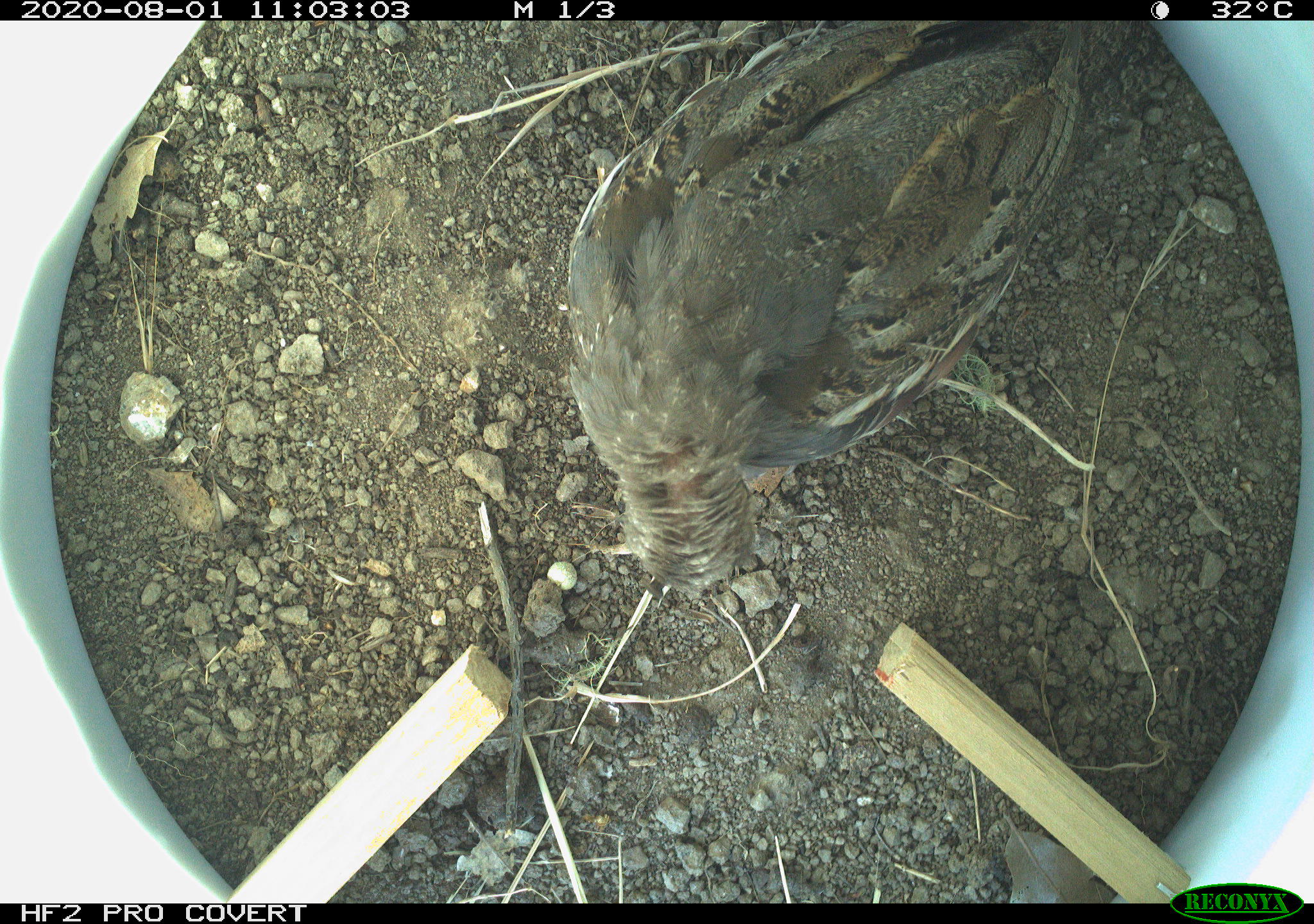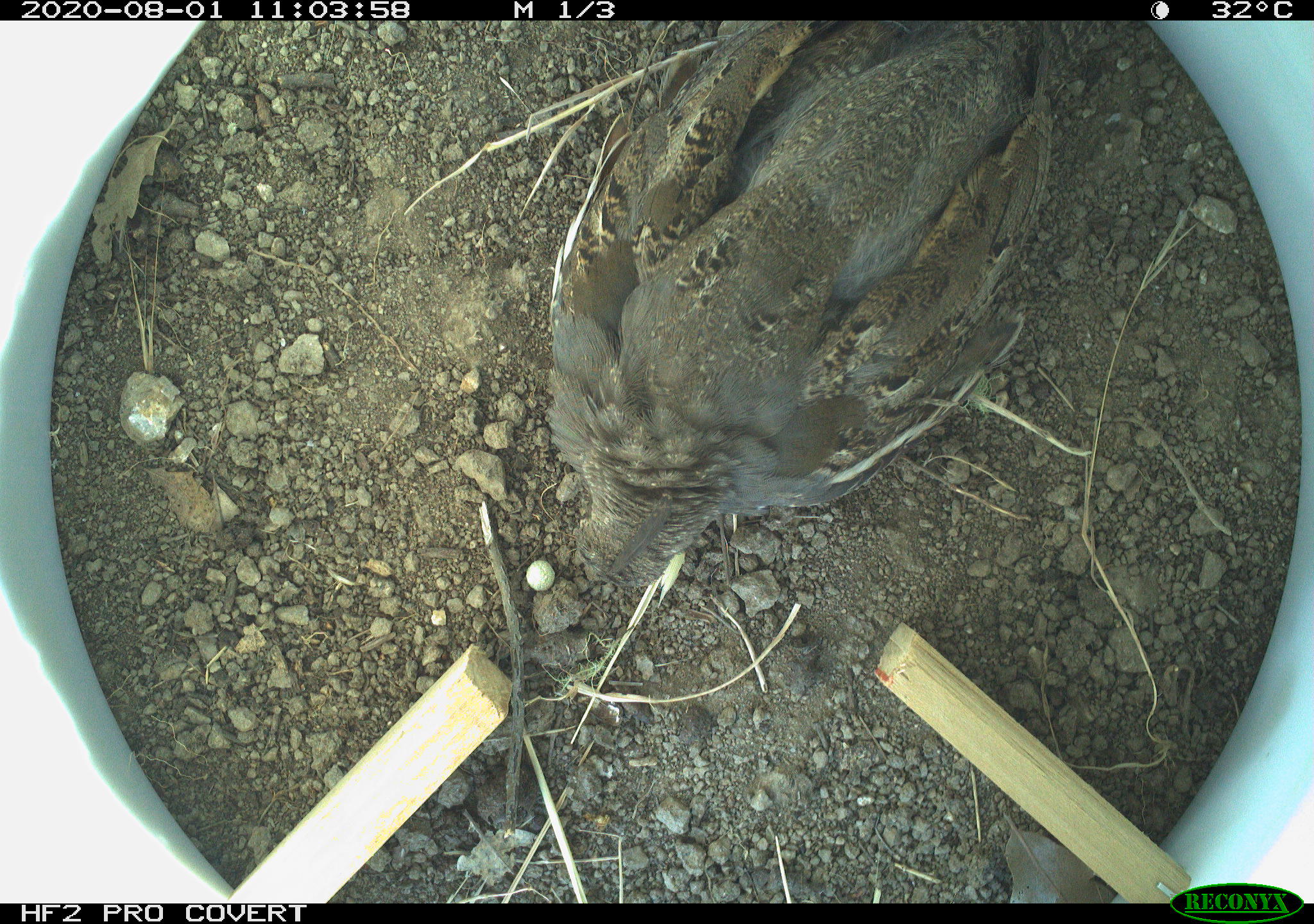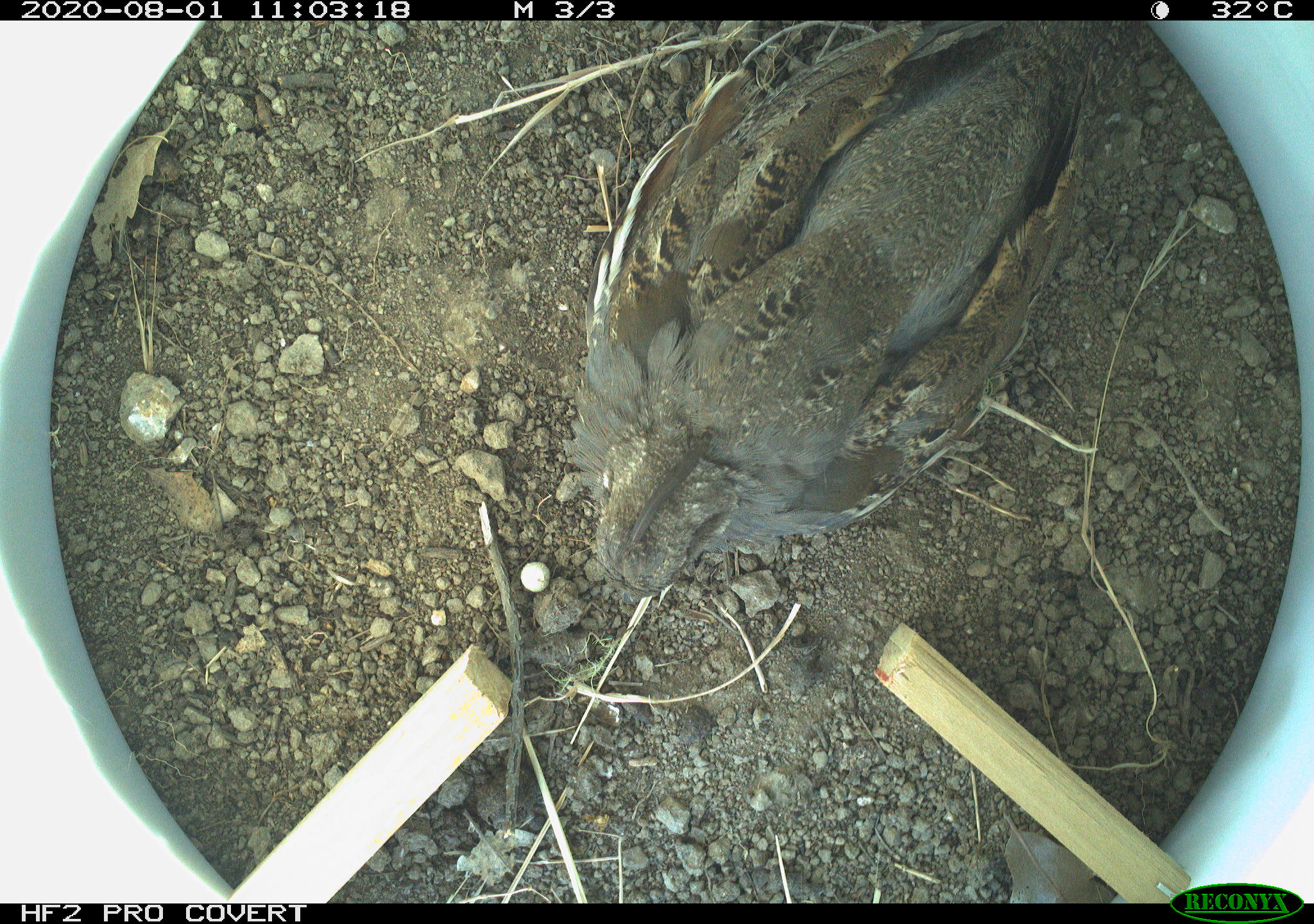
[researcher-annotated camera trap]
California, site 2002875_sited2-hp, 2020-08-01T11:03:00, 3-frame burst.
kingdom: Animalia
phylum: Chordata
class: Aves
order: Galliformes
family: Phasianidae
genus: Ophrysia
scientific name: Ophrysia superciliosa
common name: mountain quail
Mountain quail (Ophrysia superciliosa).